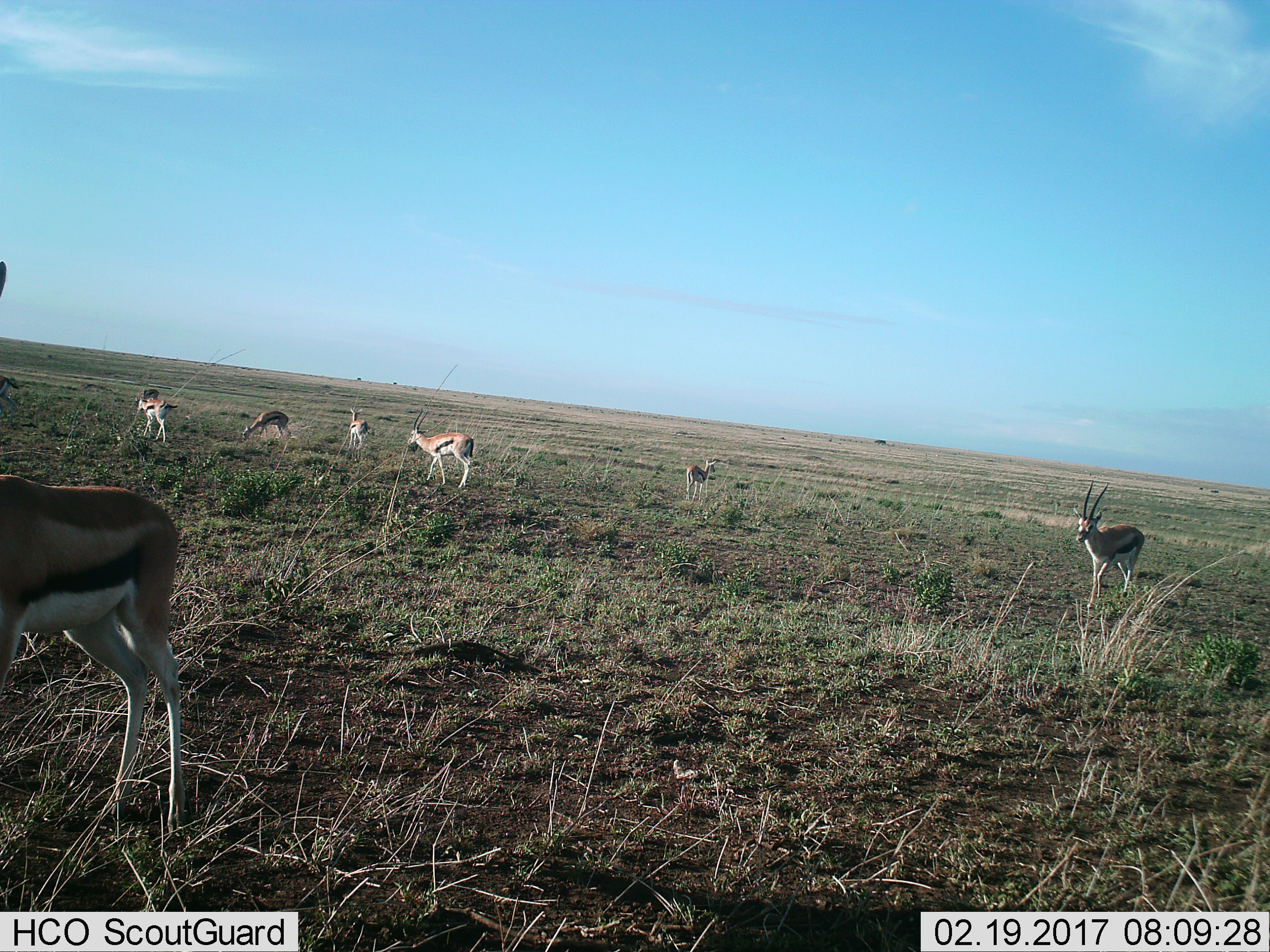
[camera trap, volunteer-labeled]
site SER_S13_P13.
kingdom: Animalia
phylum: Chordata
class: Mammalia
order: Artiodactyla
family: Bovidae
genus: Eudorcas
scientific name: Eudorcas thomsonii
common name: thomson's gazelle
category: gazellethomsons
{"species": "gazellethomsons (thomson's gazelle) (Eudorcas thomsonii)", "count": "7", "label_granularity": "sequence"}